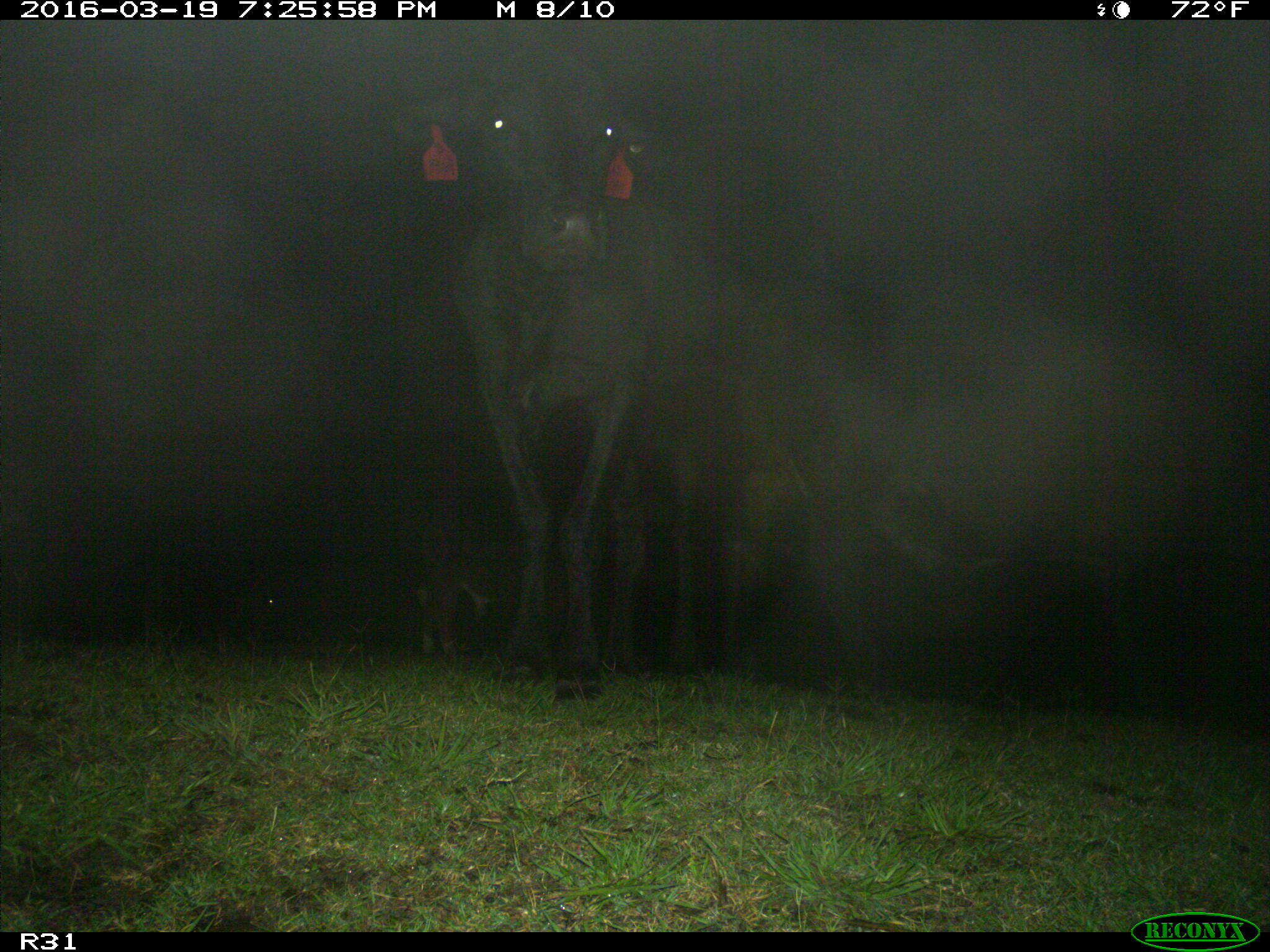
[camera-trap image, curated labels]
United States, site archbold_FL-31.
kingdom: Animalia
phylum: Chordata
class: Mammalia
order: Artiodactyla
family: Bovidae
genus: Bos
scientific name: Bos taurus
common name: domestic cow